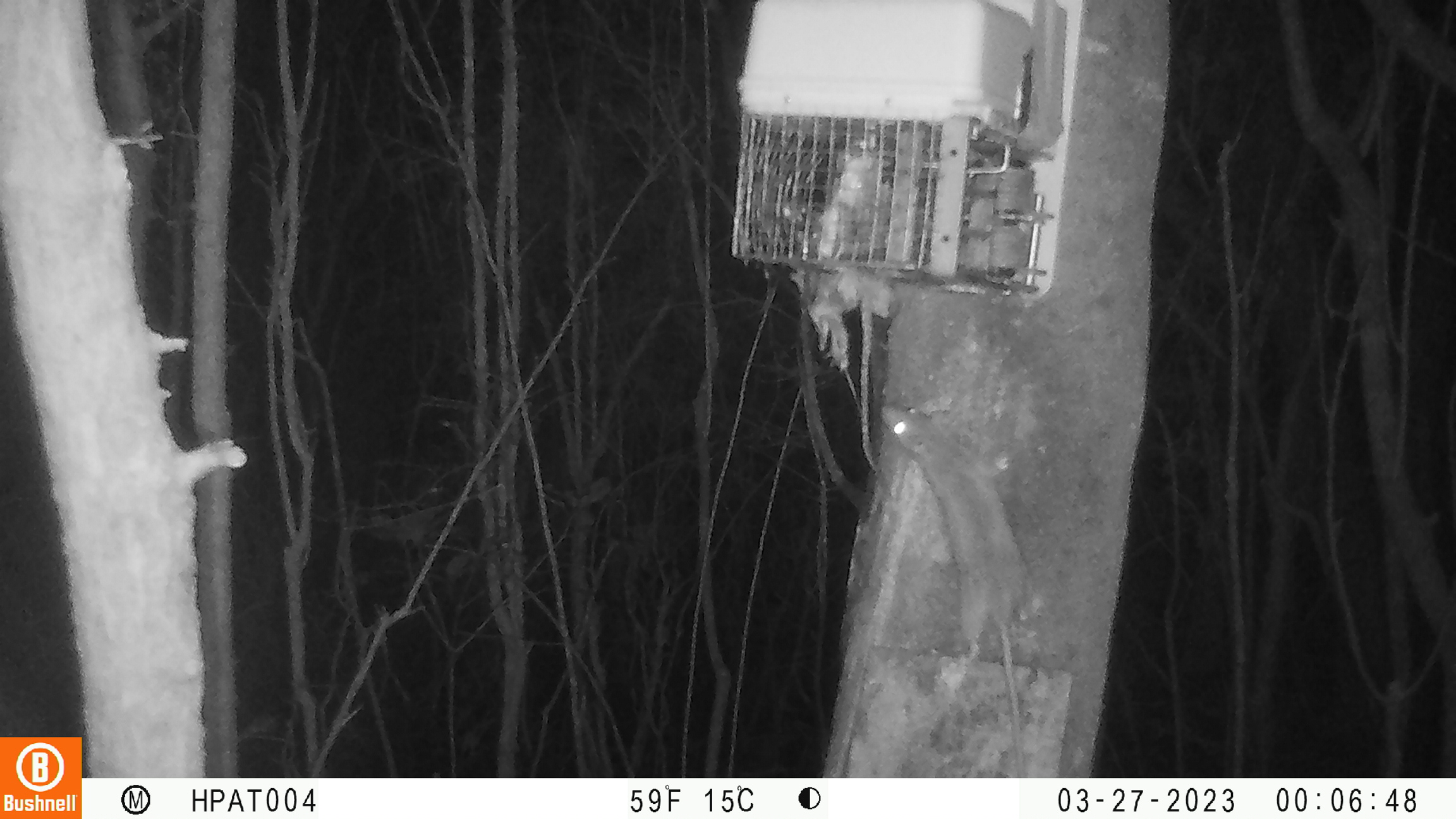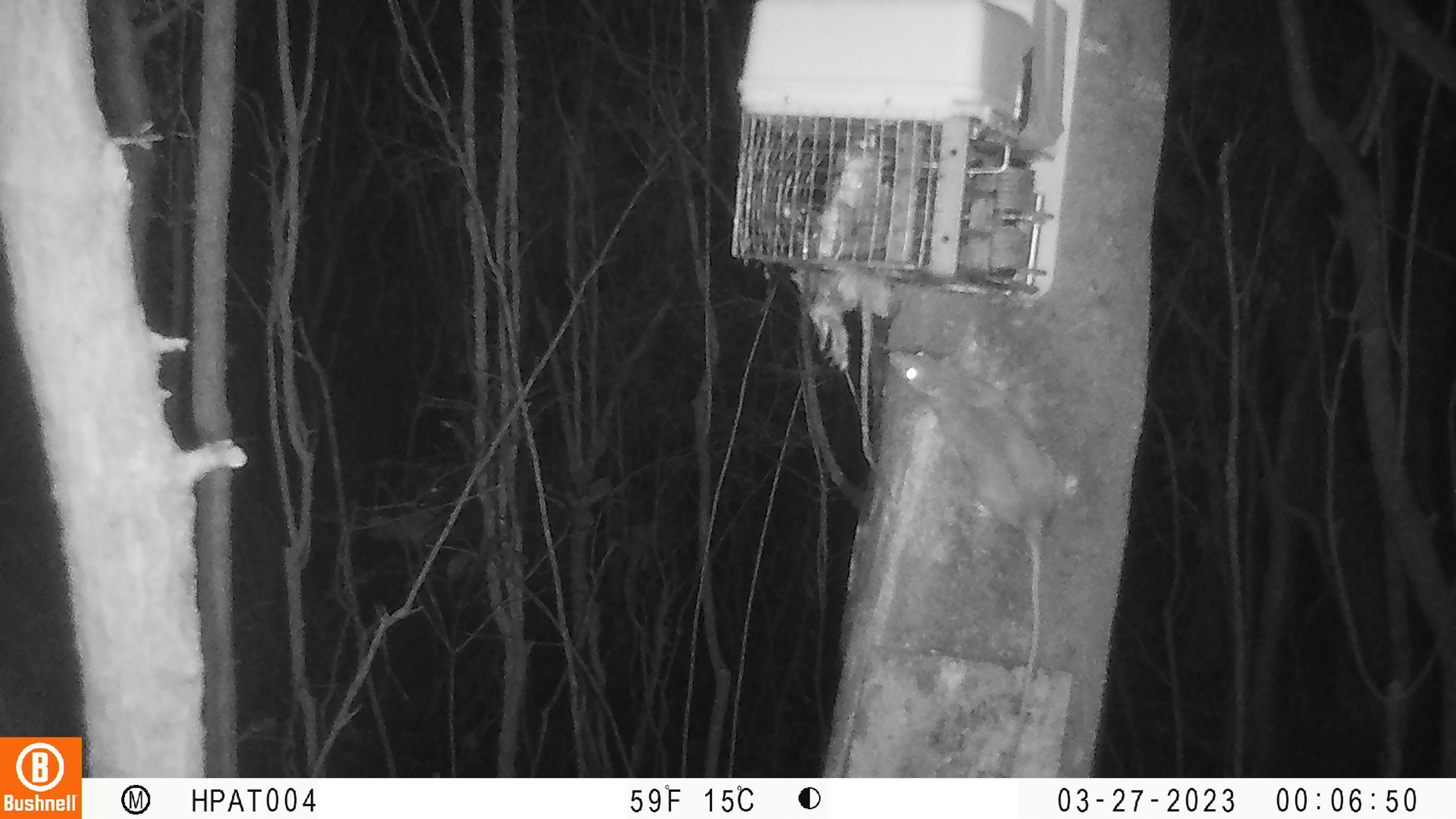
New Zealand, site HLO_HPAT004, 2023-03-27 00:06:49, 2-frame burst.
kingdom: Animalia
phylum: Chordata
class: Mammalia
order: Rodentia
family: Muridae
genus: Rattus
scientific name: Rattus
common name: rat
Rat (Rattus).